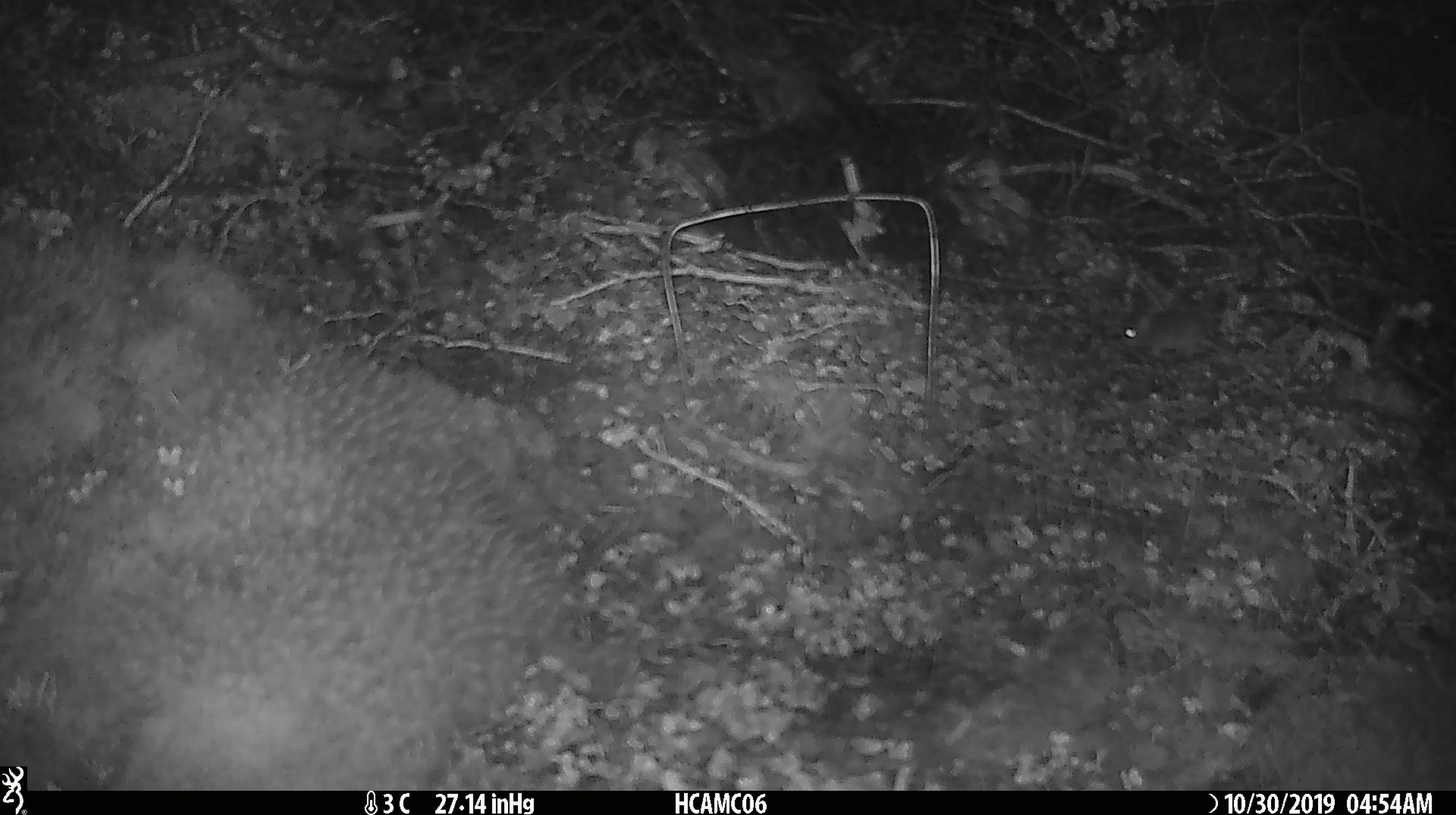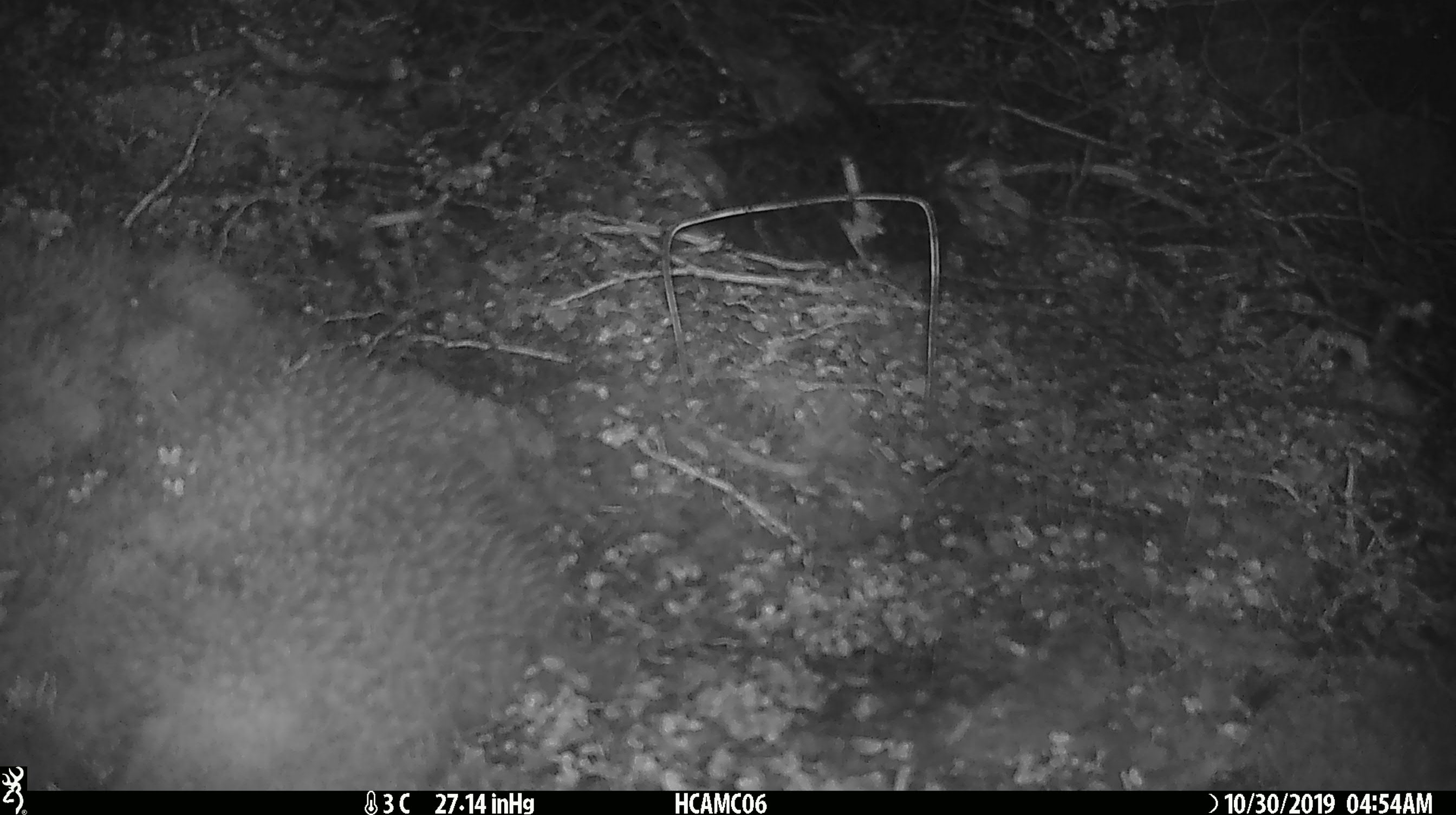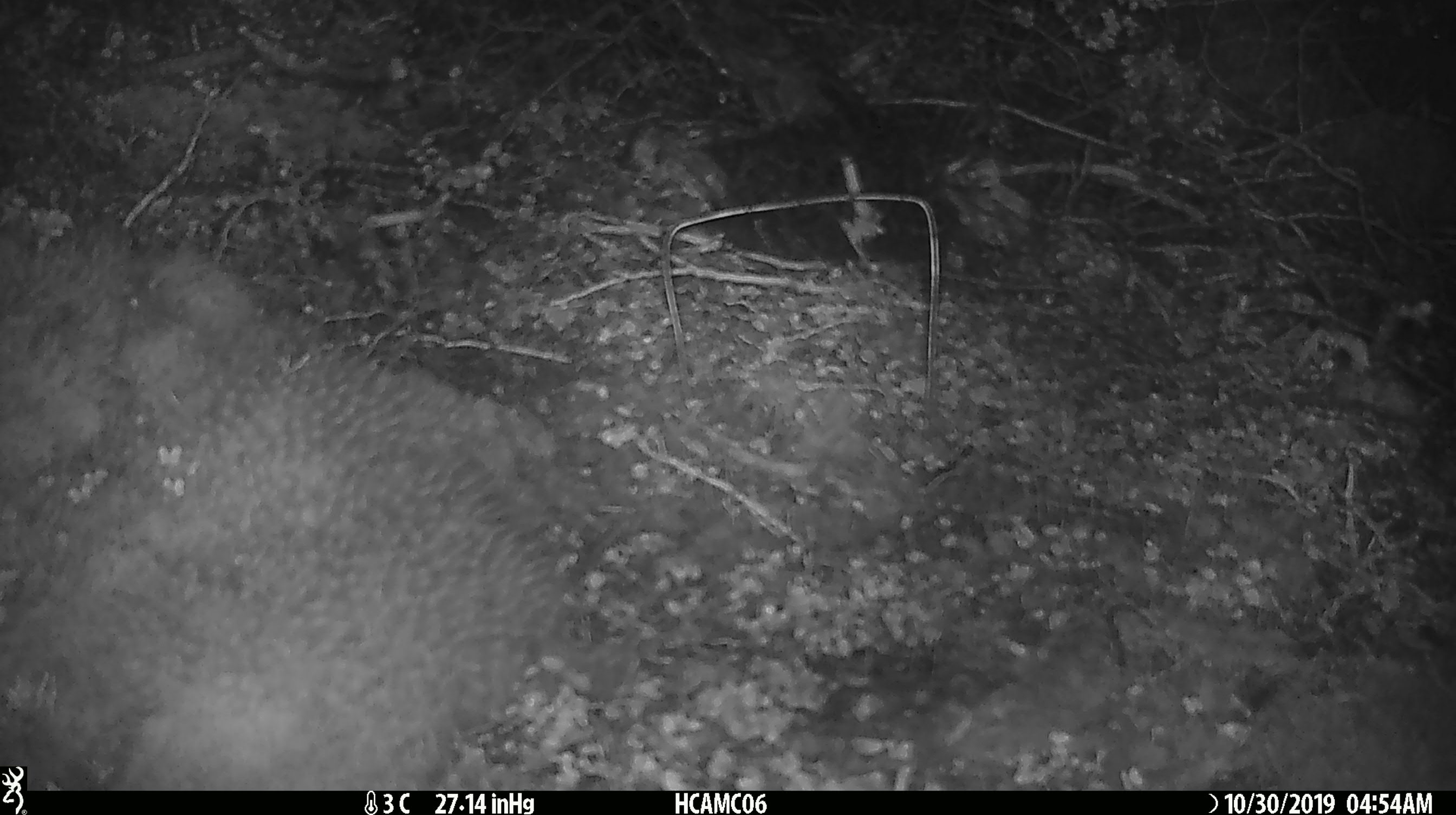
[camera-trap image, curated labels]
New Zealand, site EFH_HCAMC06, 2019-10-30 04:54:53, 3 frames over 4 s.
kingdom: Animalia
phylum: Chordata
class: Mammalia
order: Rodentia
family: Muridae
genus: Mus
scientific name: Mus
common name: mouse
Mouse (Mus).